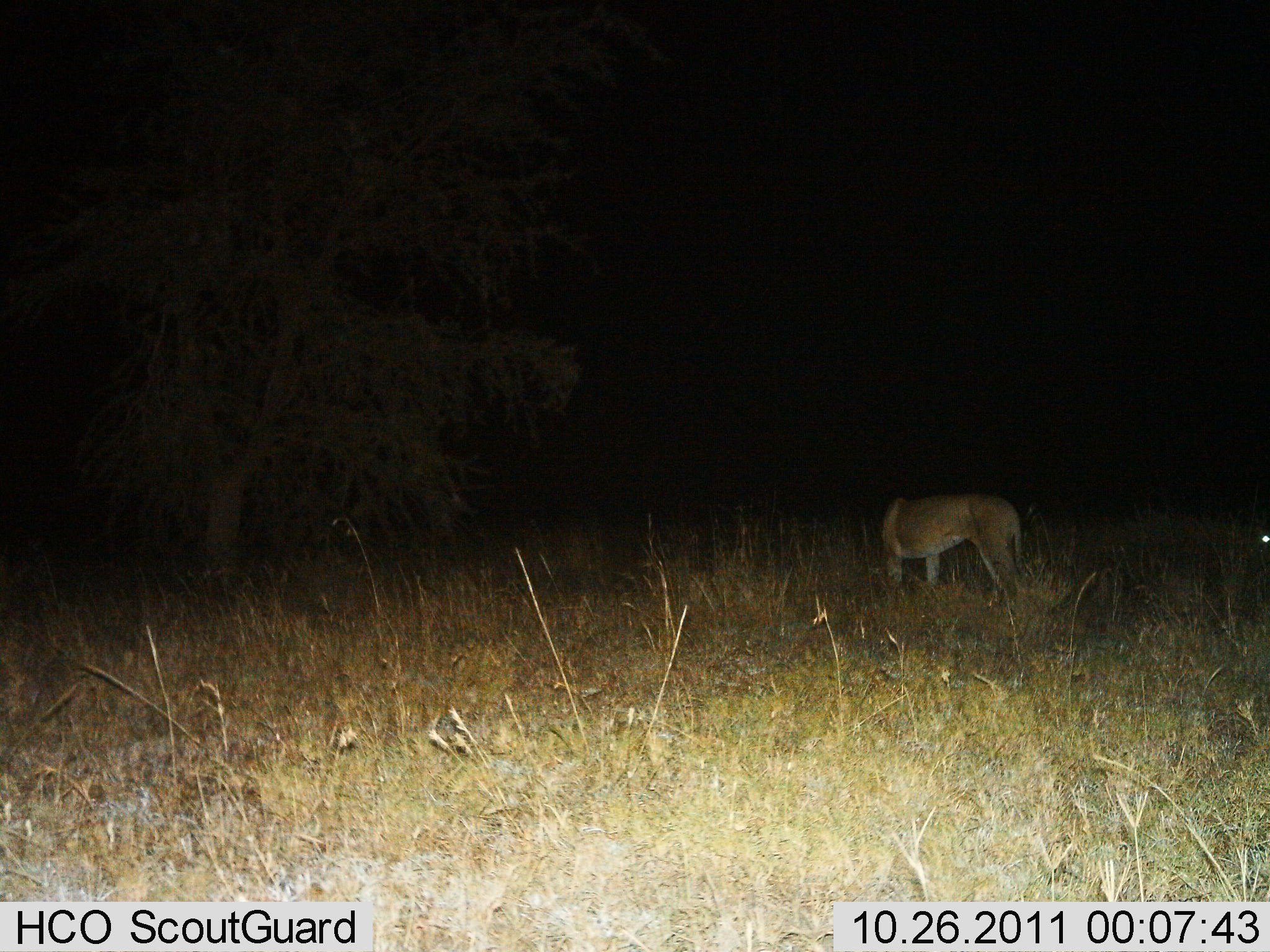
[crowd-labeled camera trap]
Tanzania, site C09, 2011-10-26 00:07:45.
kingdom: Animalia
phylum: Chordata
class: Mammalia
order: Carnivora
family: Felidae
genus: Panthera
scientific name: Panthera leo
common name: lion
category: lionfemale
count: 1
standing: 100%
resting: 0%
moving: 0%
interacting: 0%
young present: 0%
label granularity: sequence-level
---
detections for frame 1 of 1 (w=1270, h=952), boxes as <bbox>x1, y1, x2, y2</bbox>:
animal: <bbox>880, 494, 1036, 624</bbox>